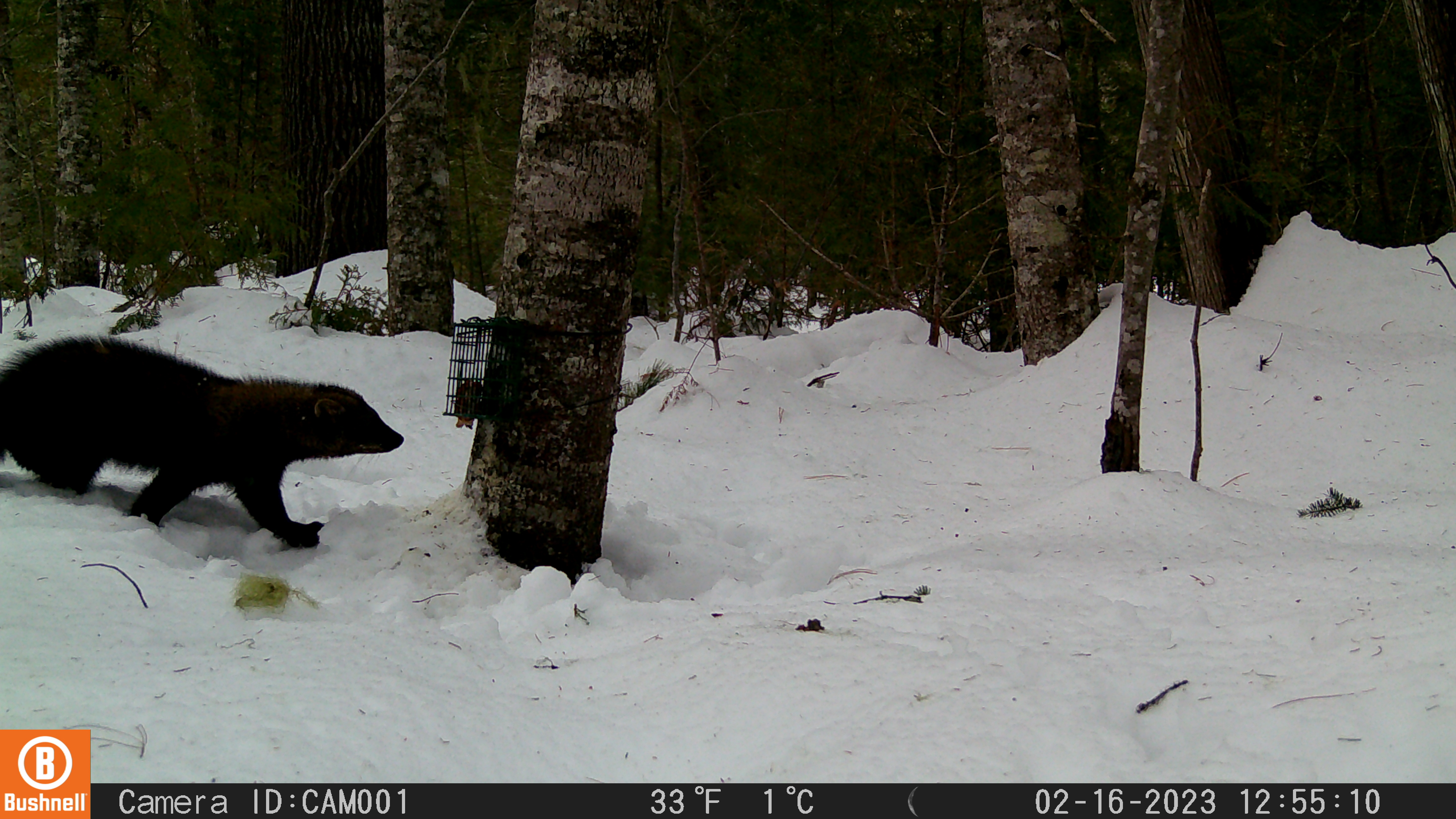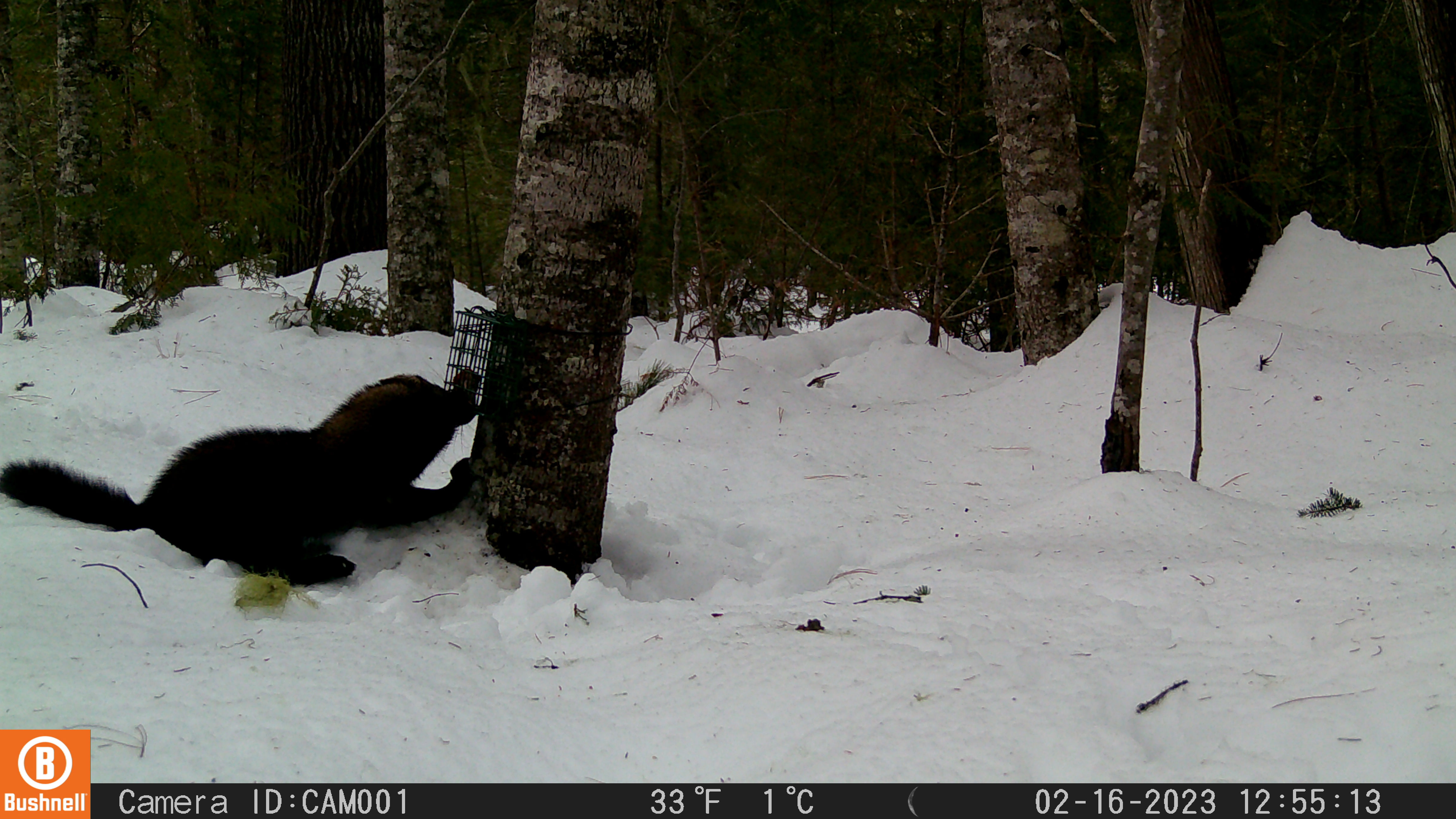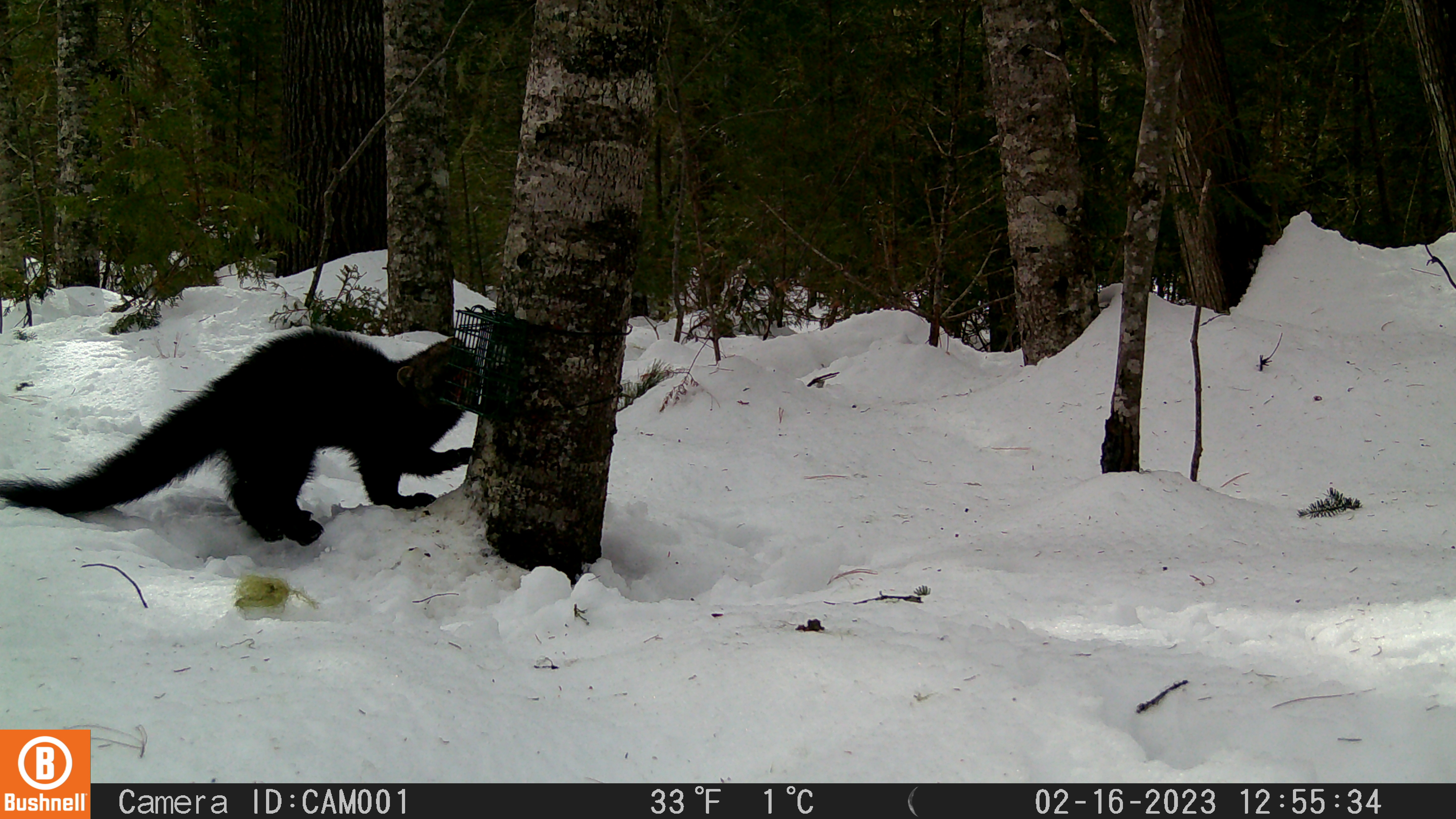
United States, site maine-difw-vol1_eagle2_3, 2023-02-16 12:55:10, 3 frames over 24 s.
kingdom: Animalia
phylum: Chordata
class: Mammalia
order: Carnivora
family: Mustelidae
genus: Pekania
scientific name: Pekania pennanti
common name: fisher